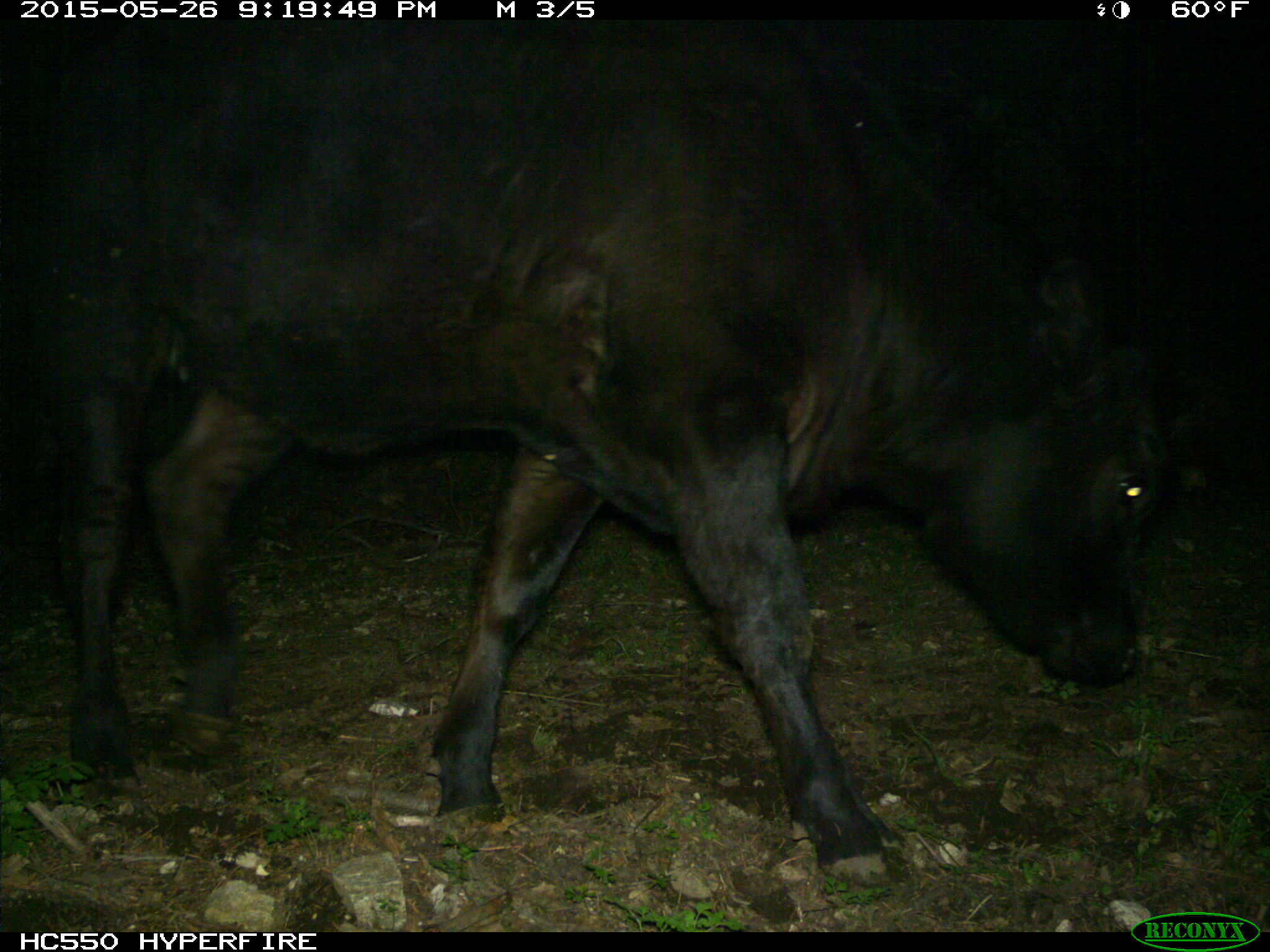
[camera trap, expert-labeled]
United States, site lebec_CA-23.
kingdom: Animalia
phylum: Chordata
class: Mammalia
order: Artiodactyla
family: Bovidae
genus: Bos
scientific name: Bos taurus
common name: domestic cow